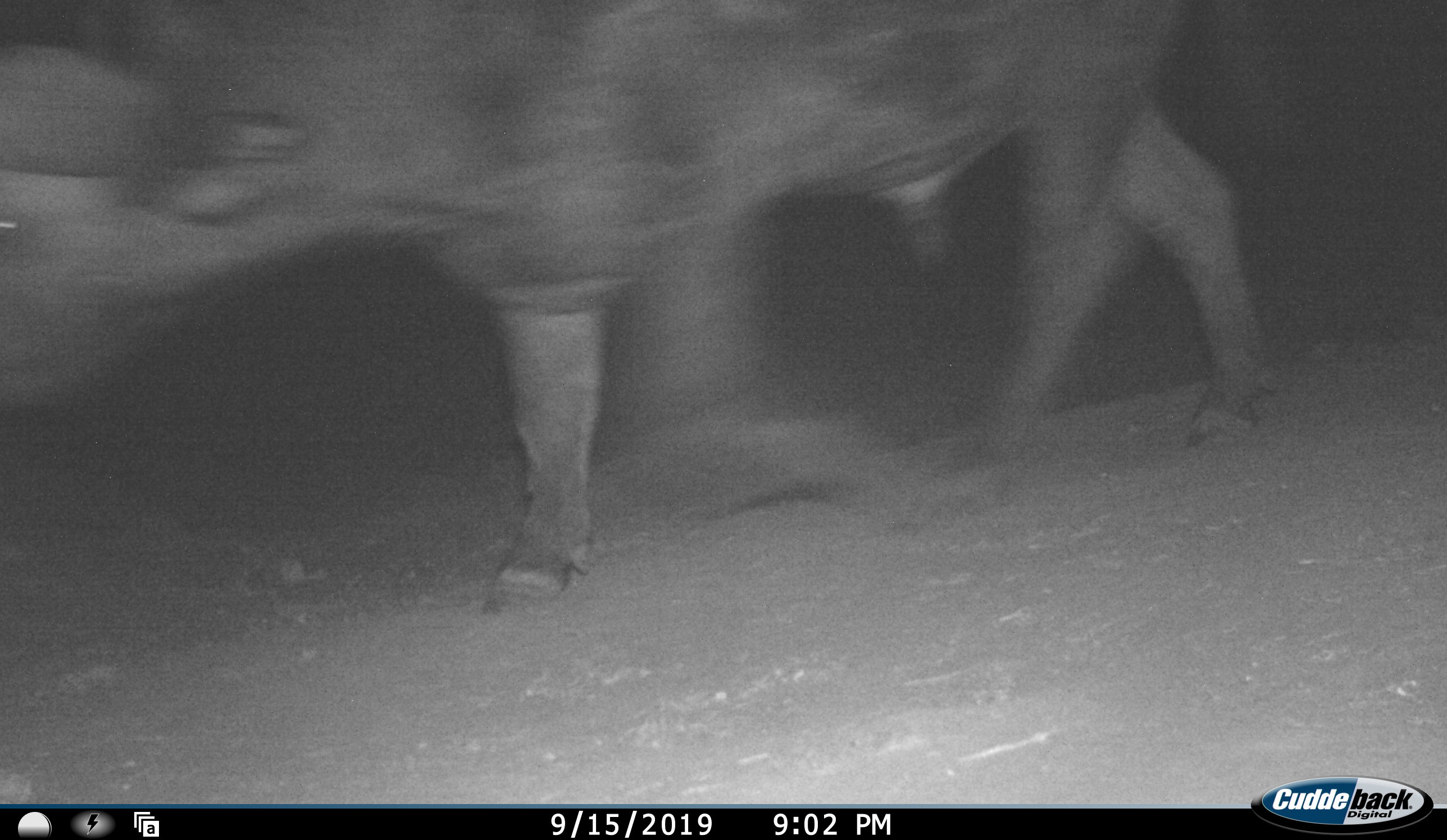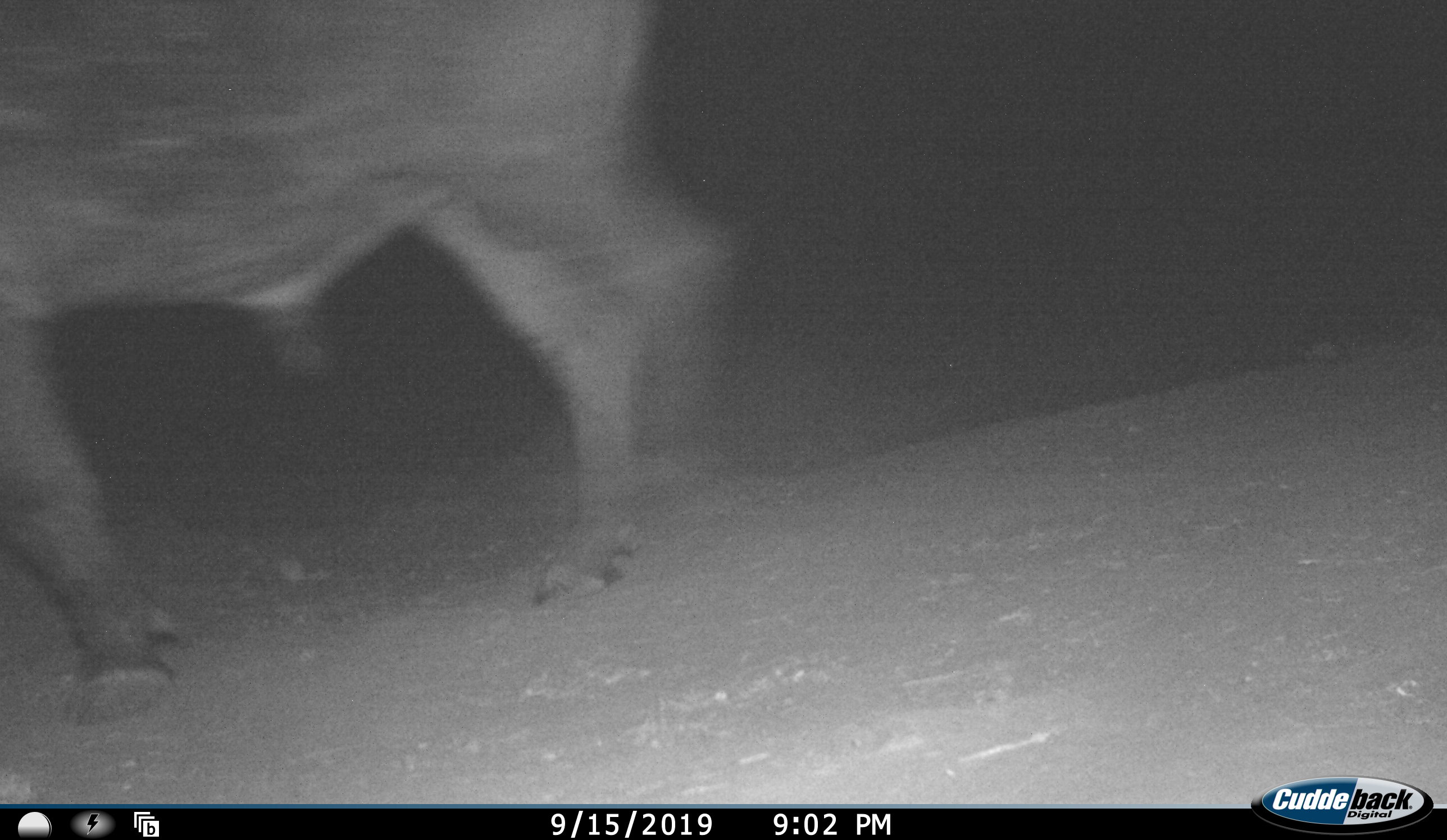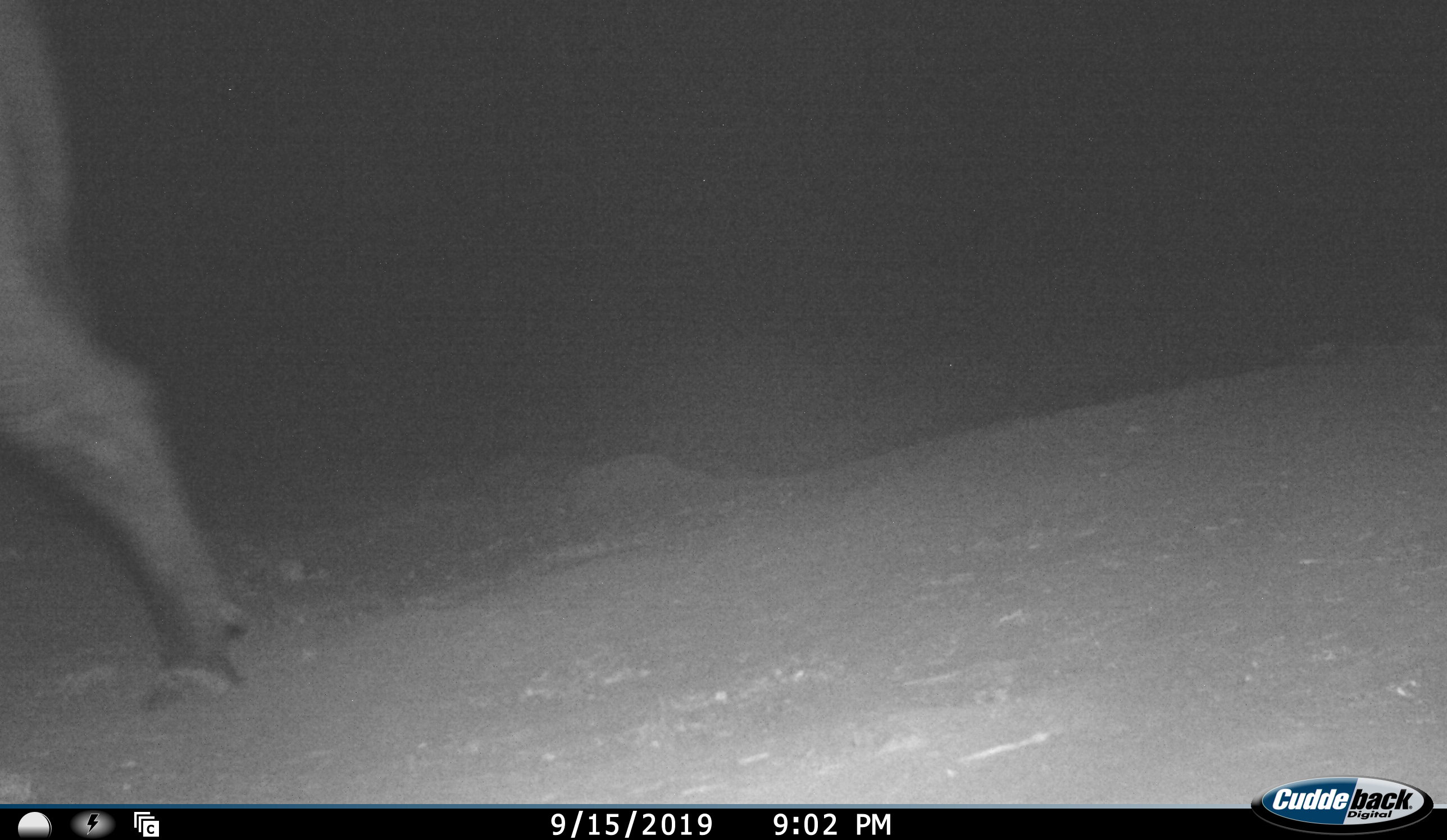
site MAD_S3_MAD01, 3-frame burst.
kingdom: Animalia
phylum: Chordata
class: Mammalia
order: Artiodactyla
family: Bovidae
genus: Syncerus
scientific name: Syncerus caffer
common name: african buffalo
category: buffalo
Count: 1.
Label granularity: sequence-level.